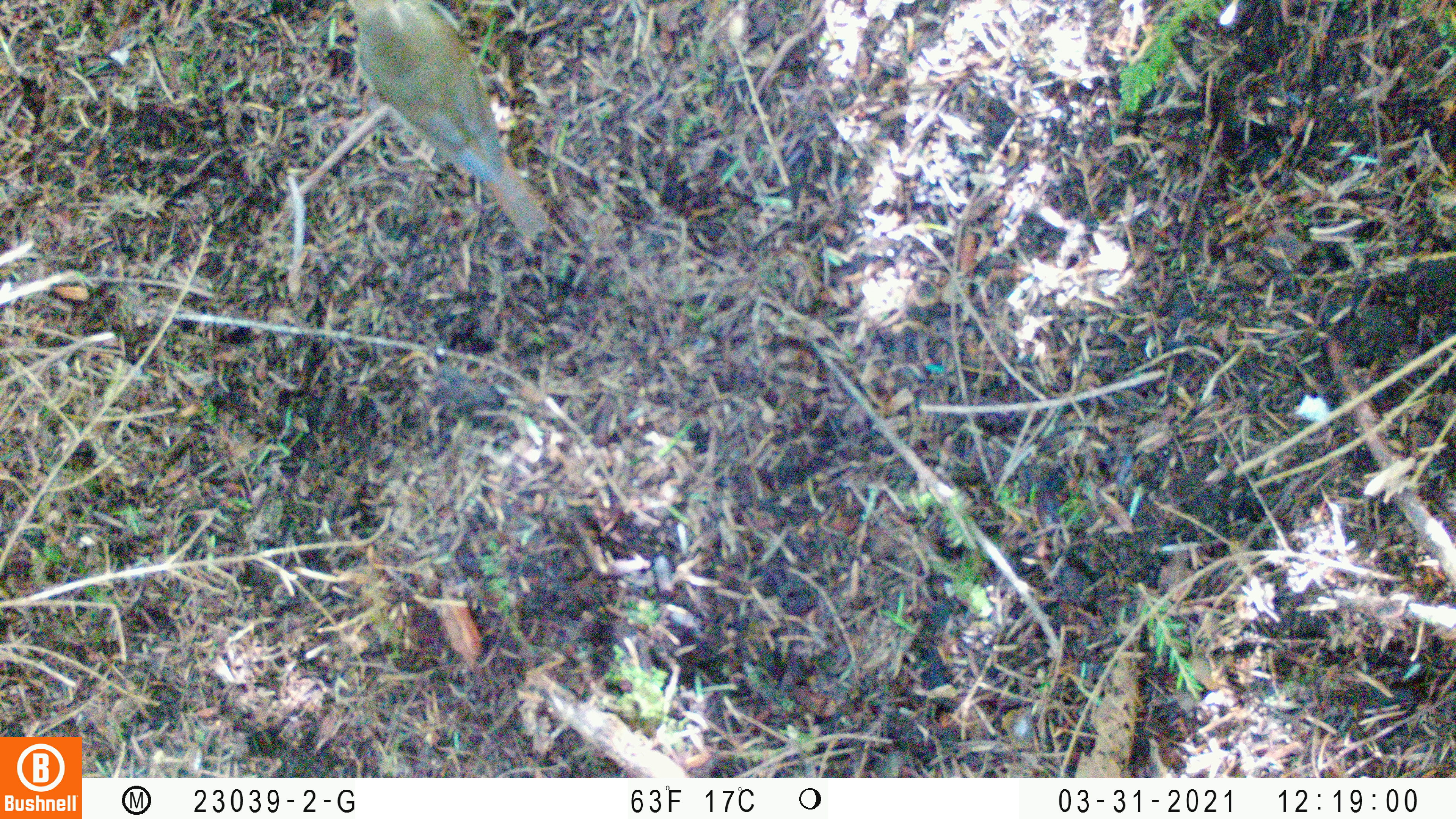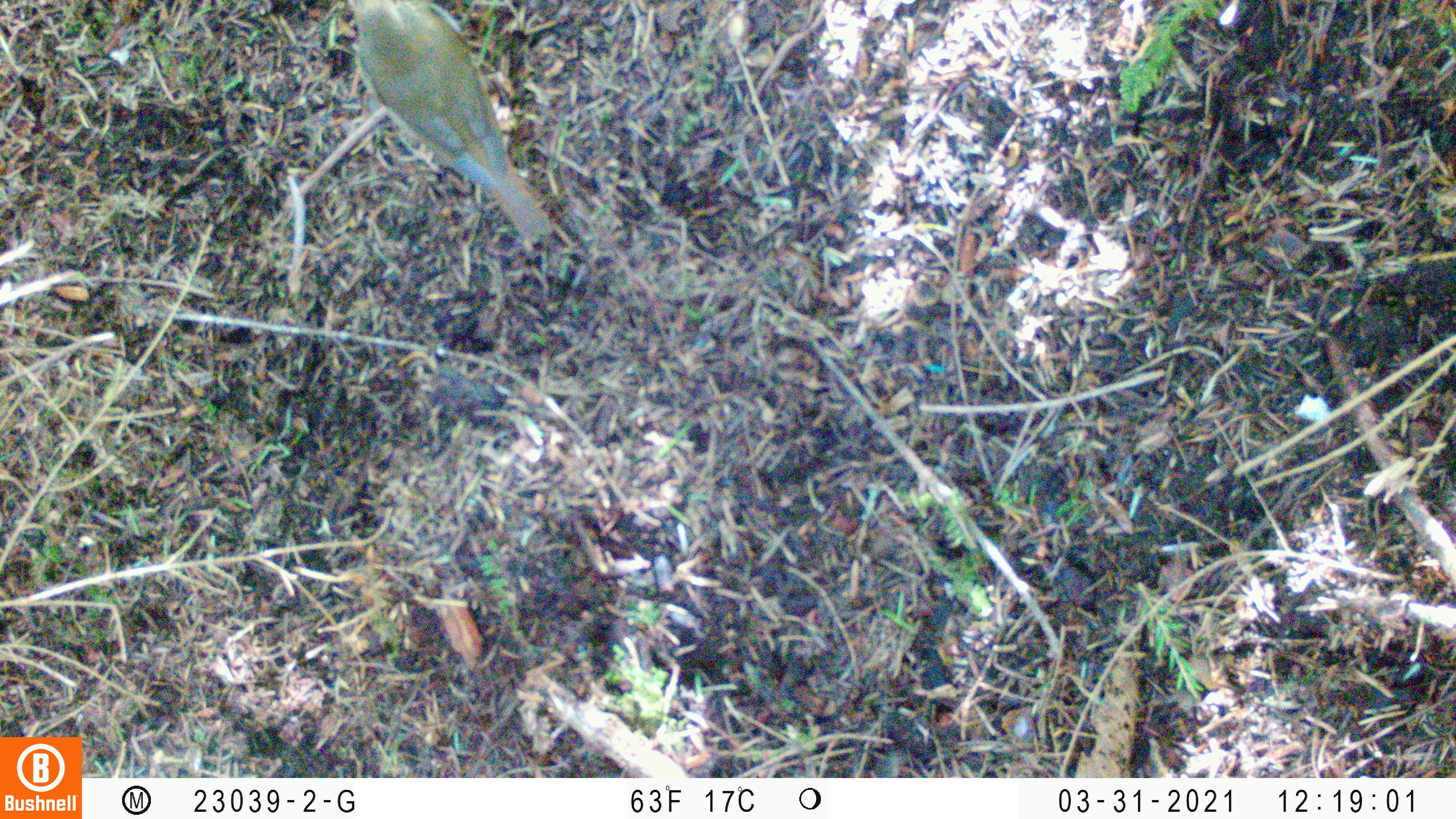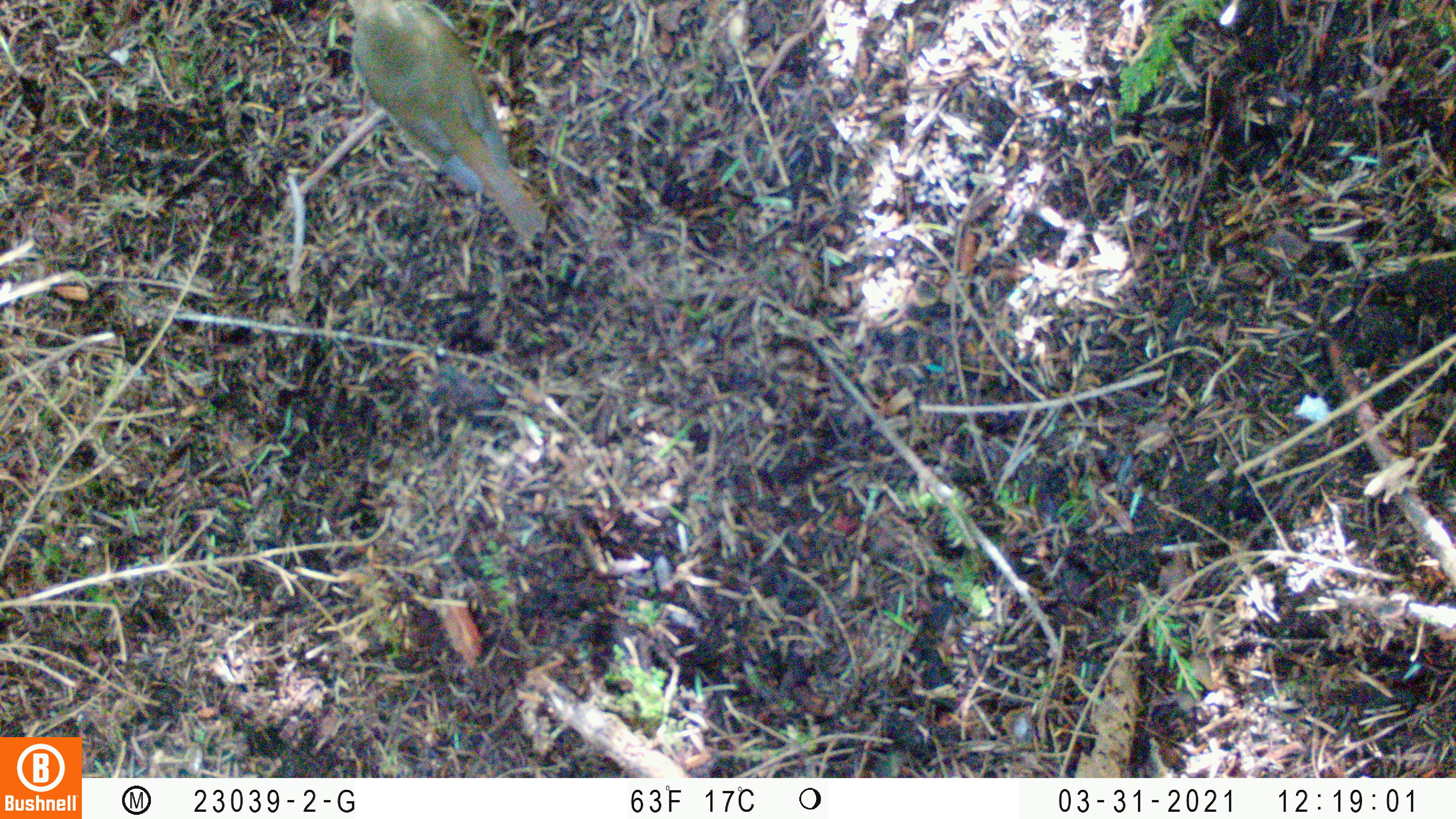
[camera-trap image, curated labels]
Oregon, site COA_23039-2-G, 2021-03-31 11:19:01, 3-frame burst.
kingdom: Animalia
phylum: Chordata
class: Aves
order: Passeriformes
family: Turdidae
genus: Catharus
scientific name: Catharus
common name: brown thrushes and nightingale-thrushes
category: catharus species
Catharus species (brown thrushes and nightingale-thrushes) (Catharus).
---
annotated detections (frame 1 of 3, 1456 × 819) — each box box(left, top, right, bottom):
catharus species: box(322, 0, 574, 271)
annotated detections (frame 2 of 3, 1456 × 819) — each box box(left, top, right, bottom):
catharus species: box(307, 0, 587, 278)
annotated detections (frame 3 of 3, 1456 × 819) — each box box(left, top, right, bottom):
catharus species: box(308, 0, 604, 266)